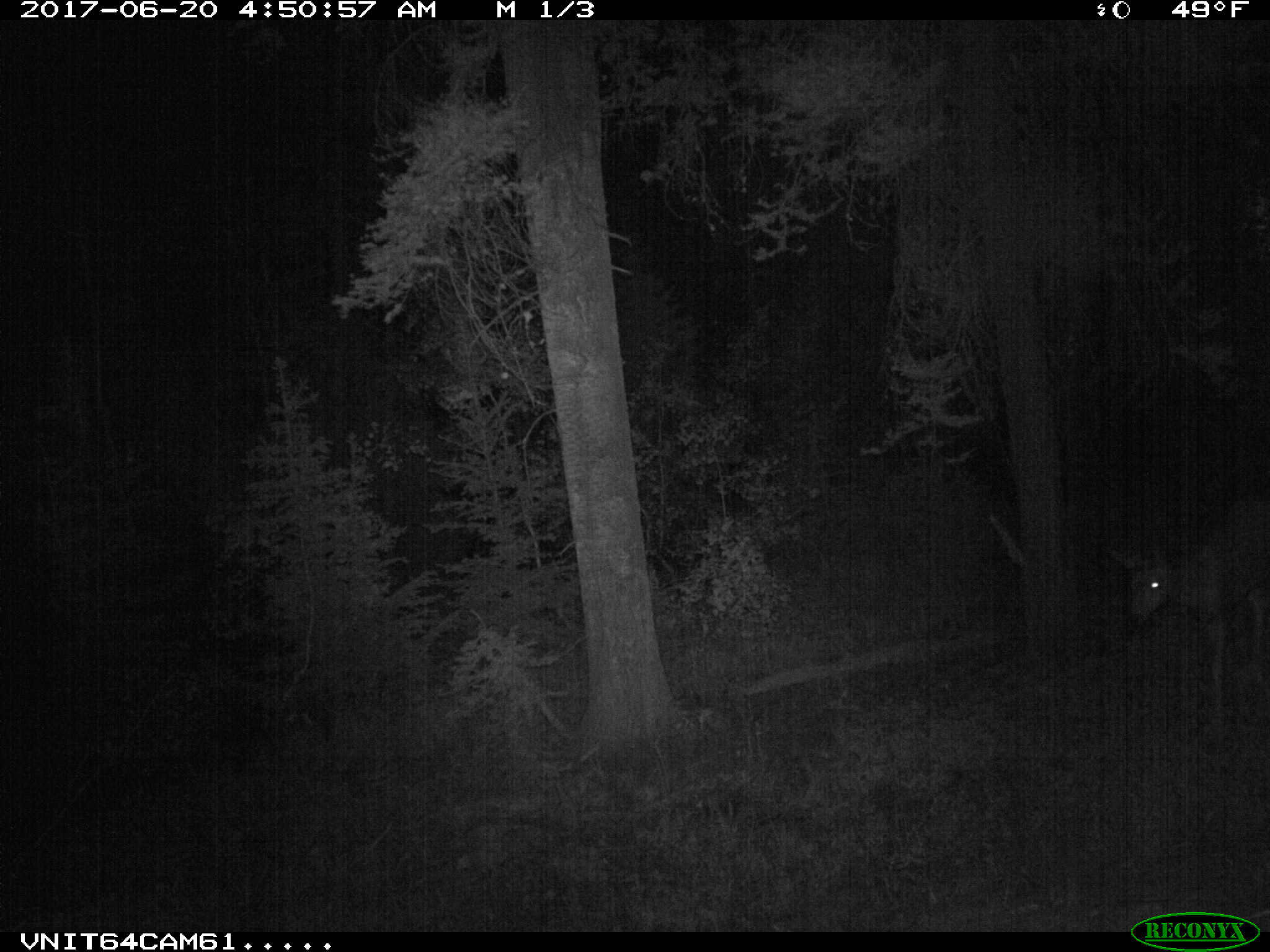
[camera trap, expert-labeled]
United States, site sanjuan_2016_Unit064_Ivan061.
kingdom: Animalia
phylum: Chordata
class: Mammalia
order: Artiodactyla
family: Cervidae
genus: Odocoileus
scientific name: Odocoileus hemionus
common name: mule deer